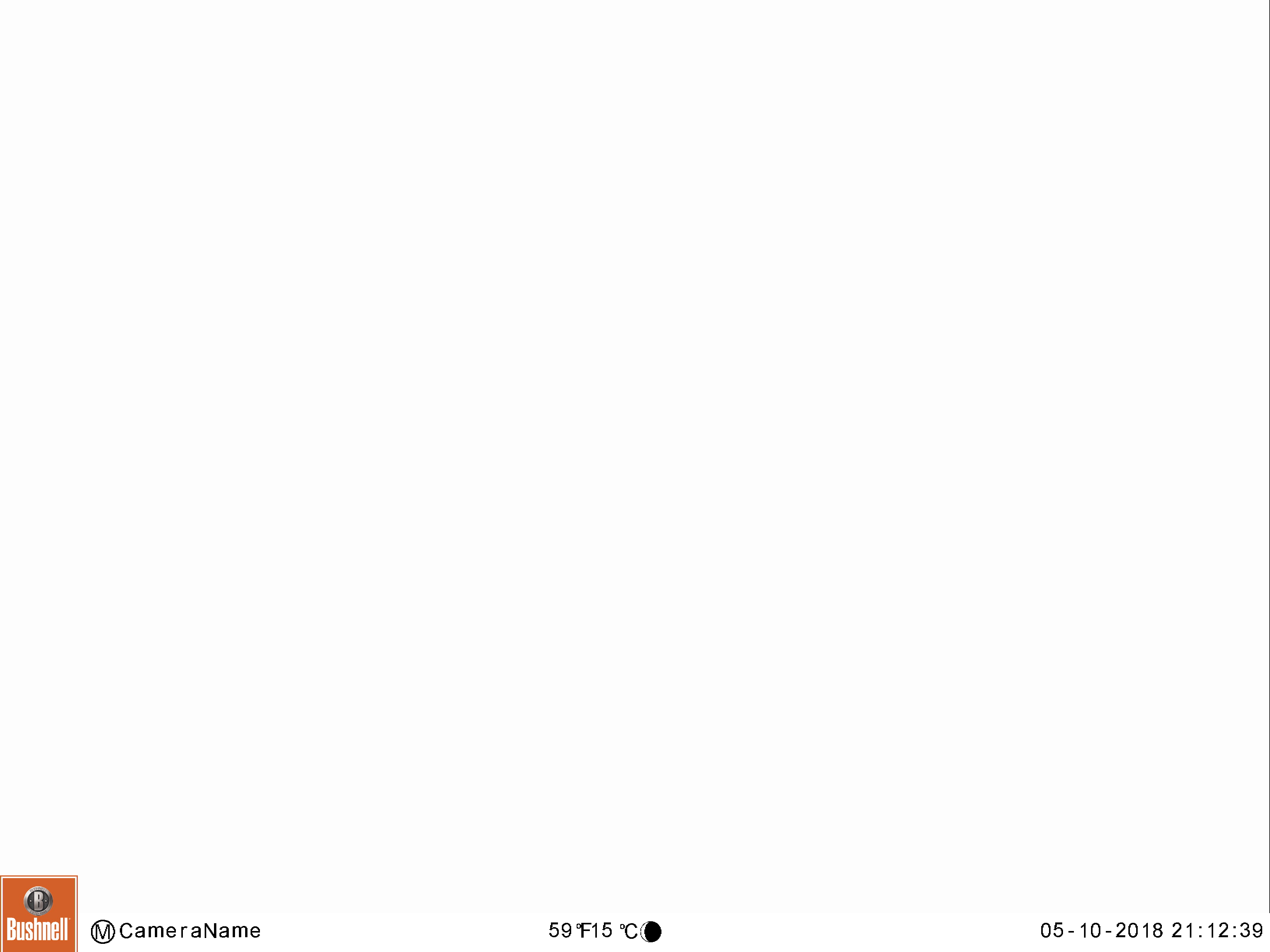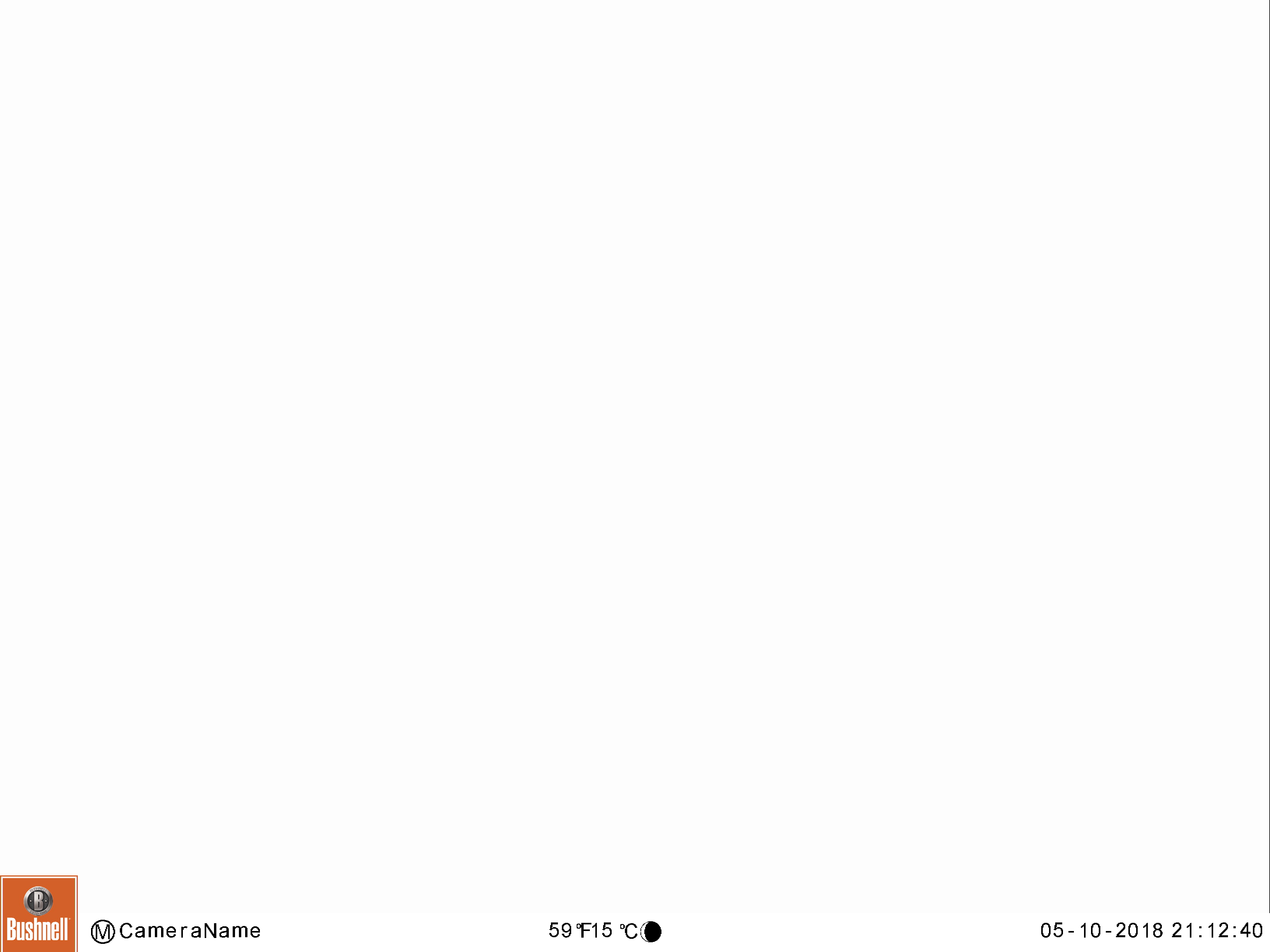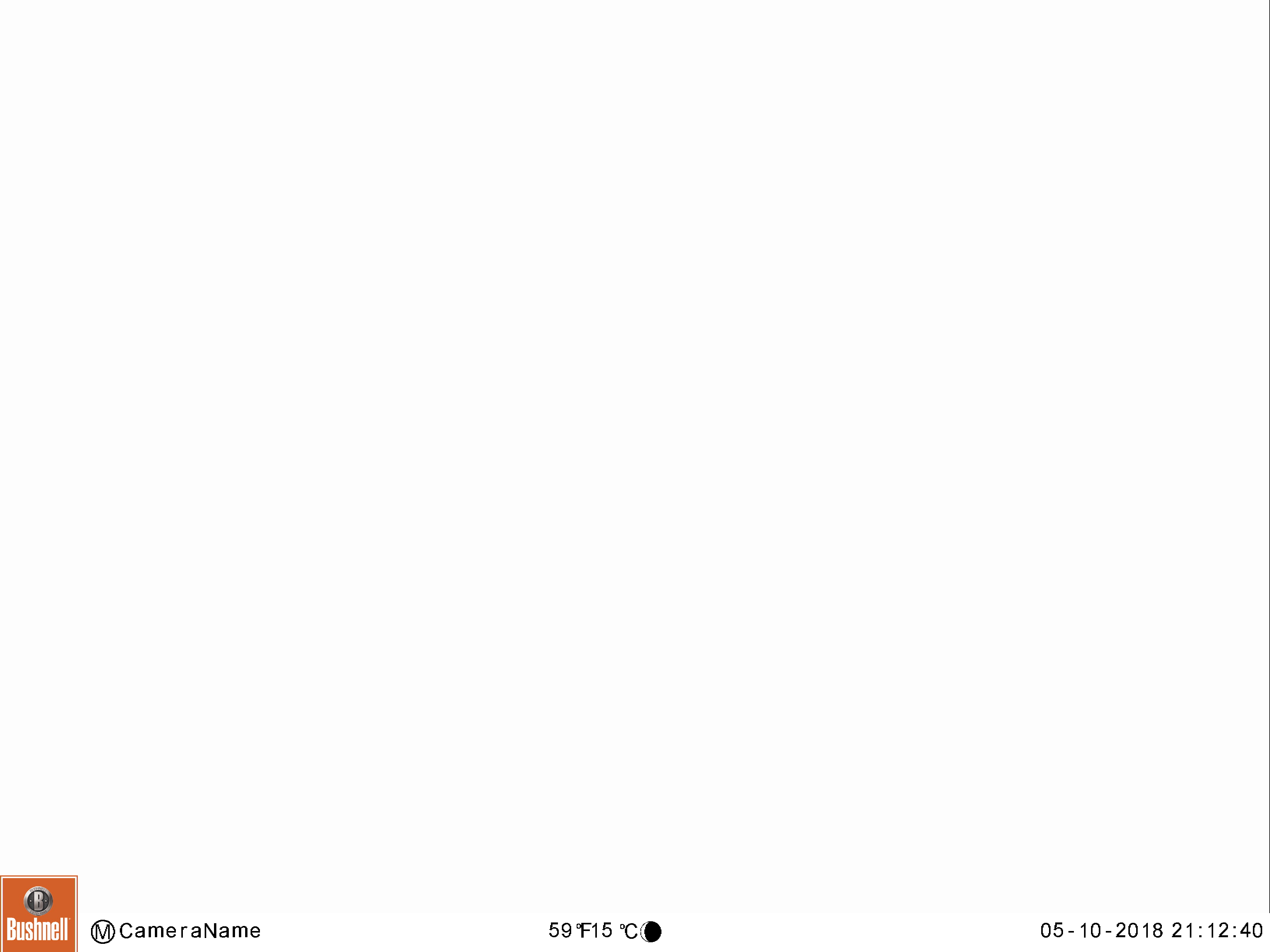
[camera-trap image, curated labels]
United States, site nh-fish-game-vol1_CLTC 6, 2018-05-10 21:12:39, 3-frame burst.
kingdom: Animalia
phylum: Chordata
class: Mammalia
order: Artiodactyla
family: Cervidae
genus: Alces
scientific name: Alces alces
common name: moose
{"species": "moose (Alces alces)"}